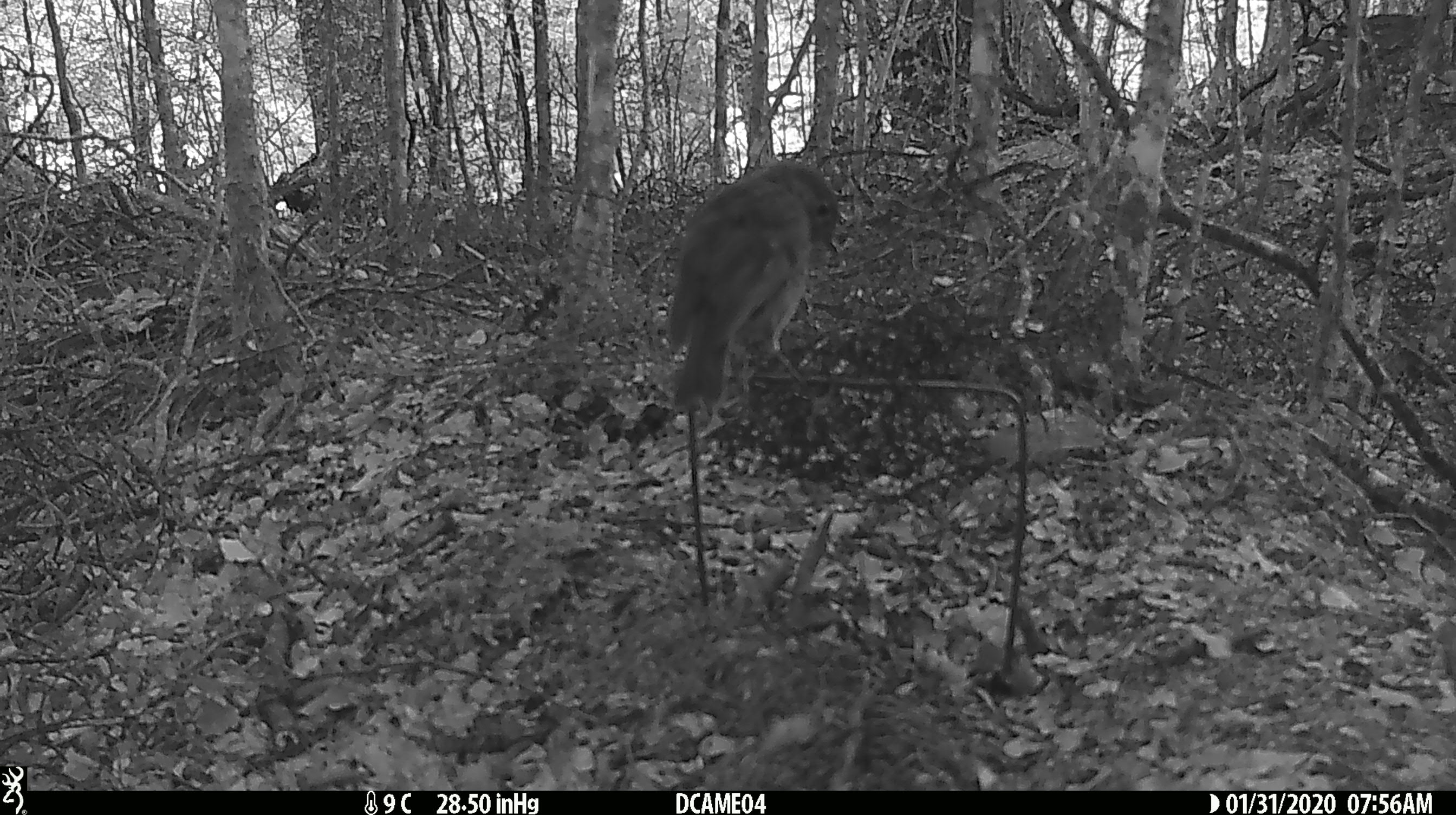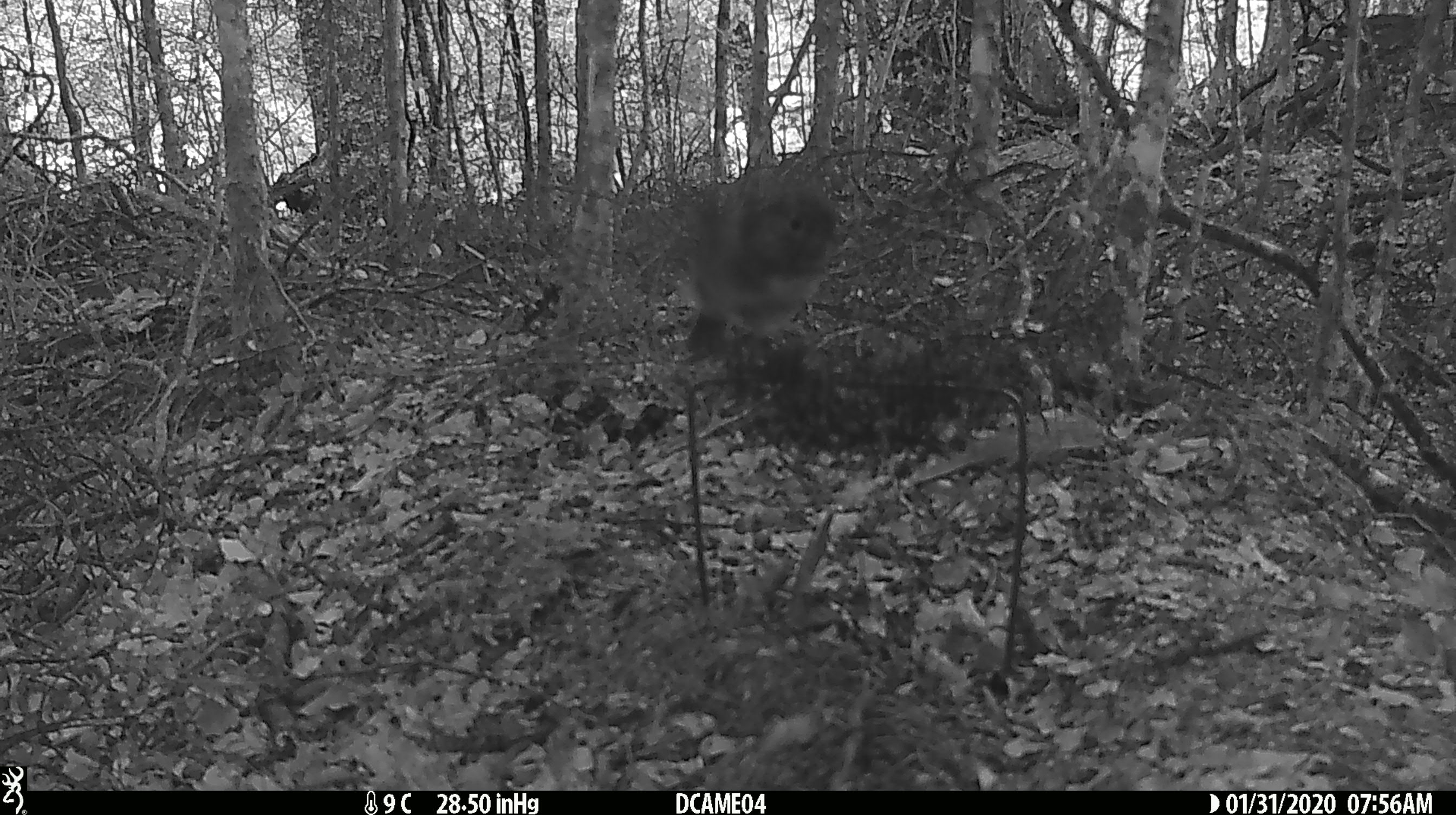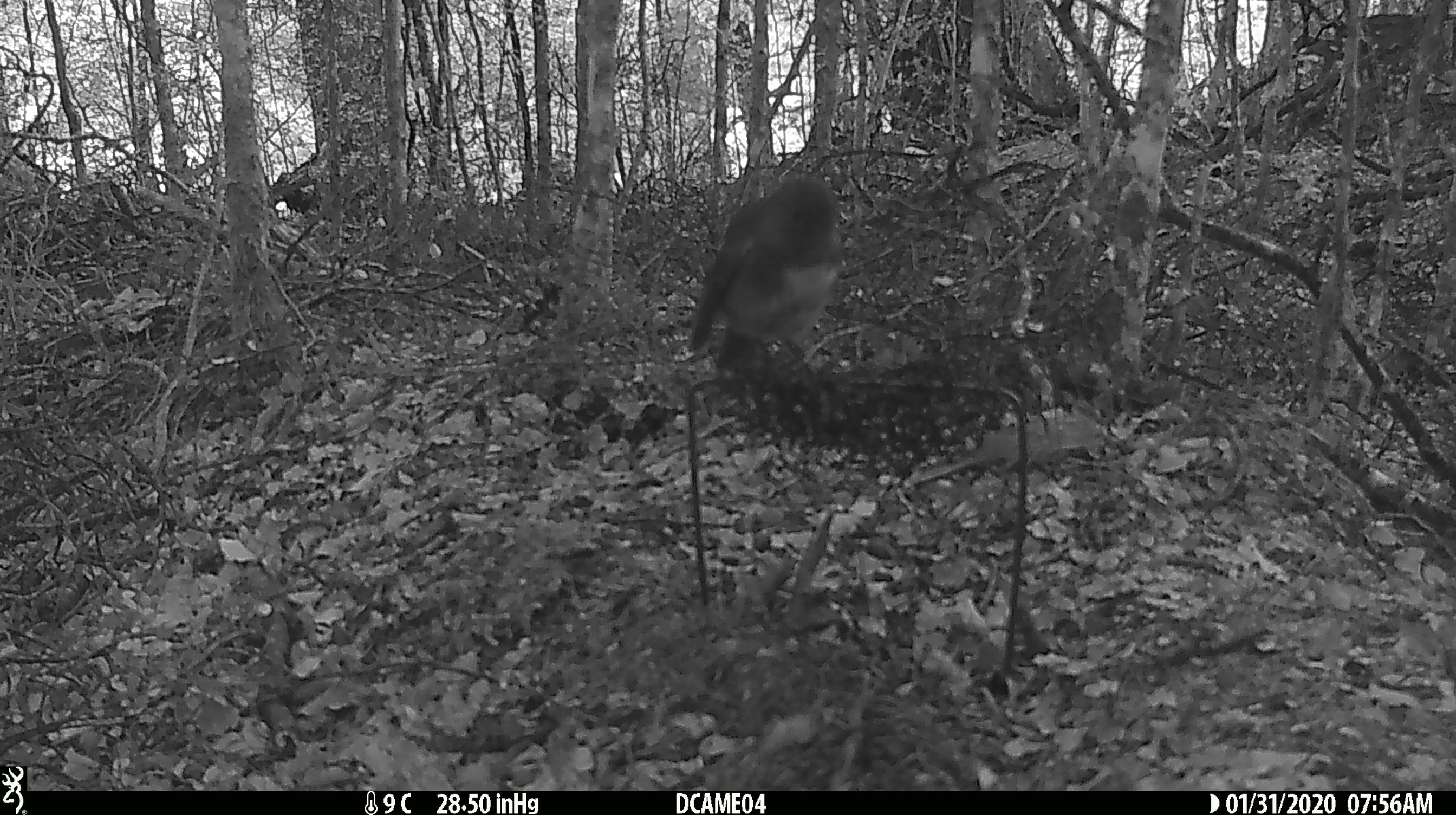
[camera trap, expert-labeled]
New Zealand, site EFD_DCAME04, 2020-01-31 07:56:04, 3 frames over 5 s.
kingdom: Animalia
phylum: Chordata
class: Aves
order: Passeriformes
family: Petroicidae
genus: Petroica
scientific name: Petroica australis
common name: new zealand robin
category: robin